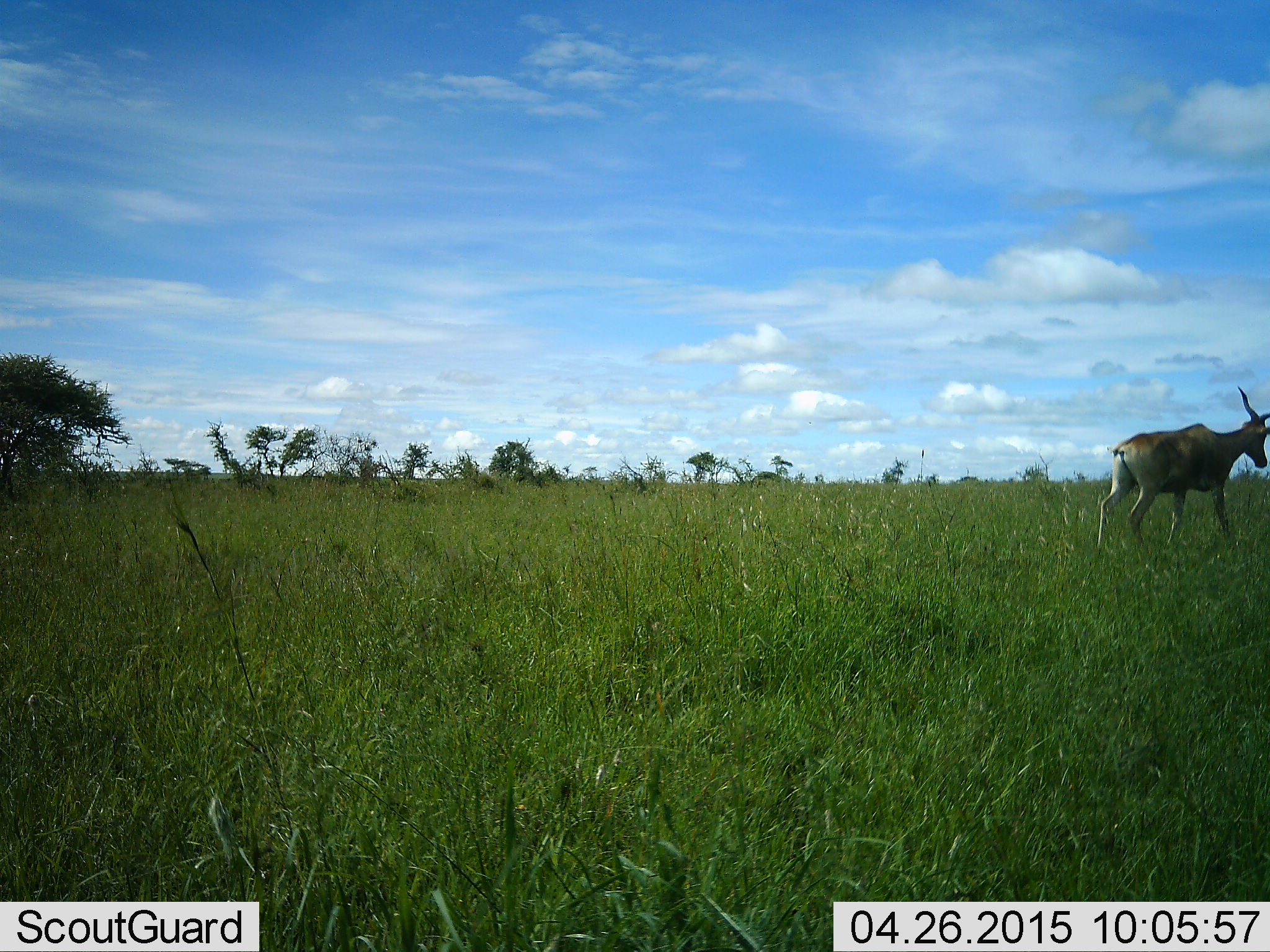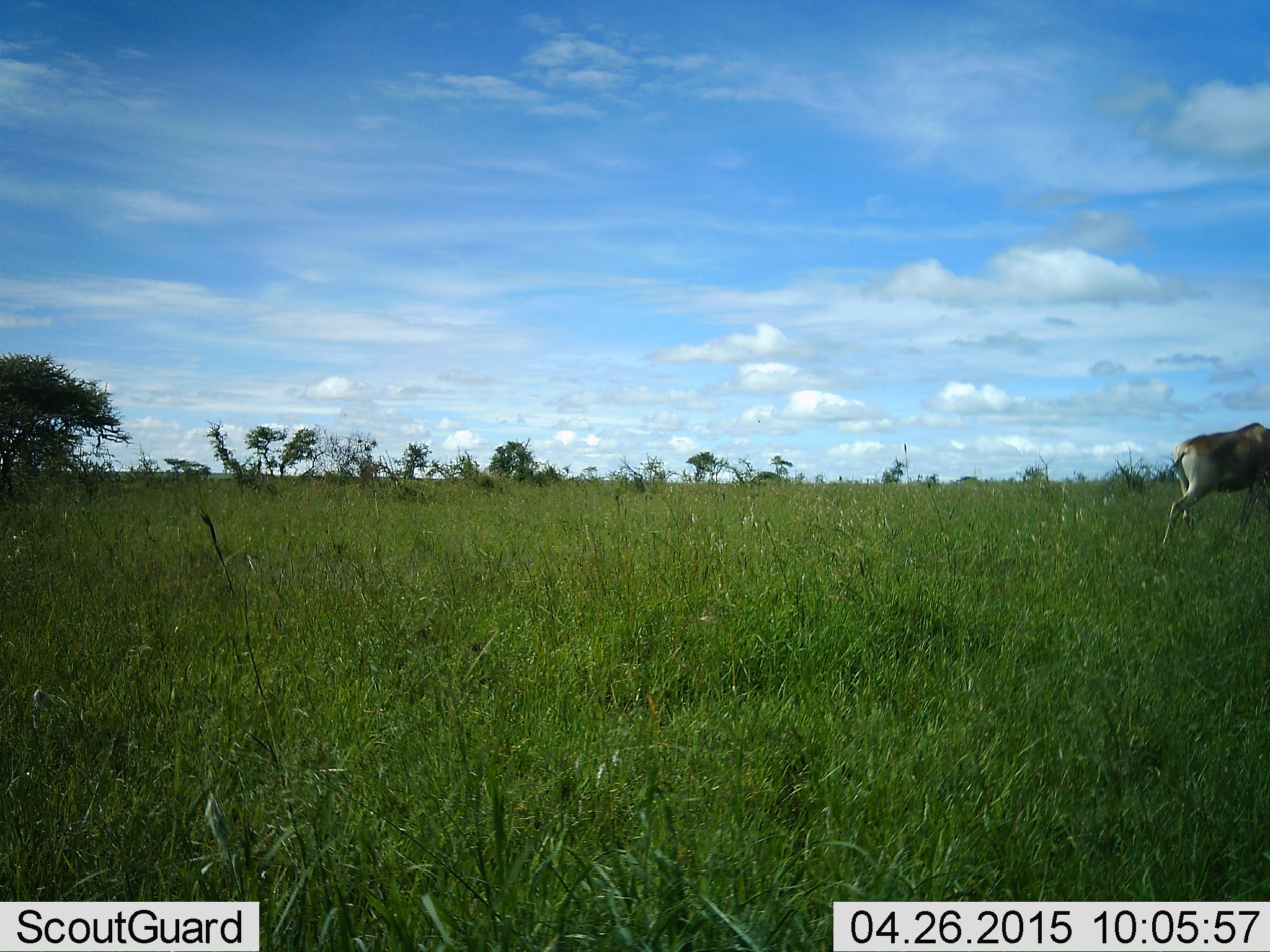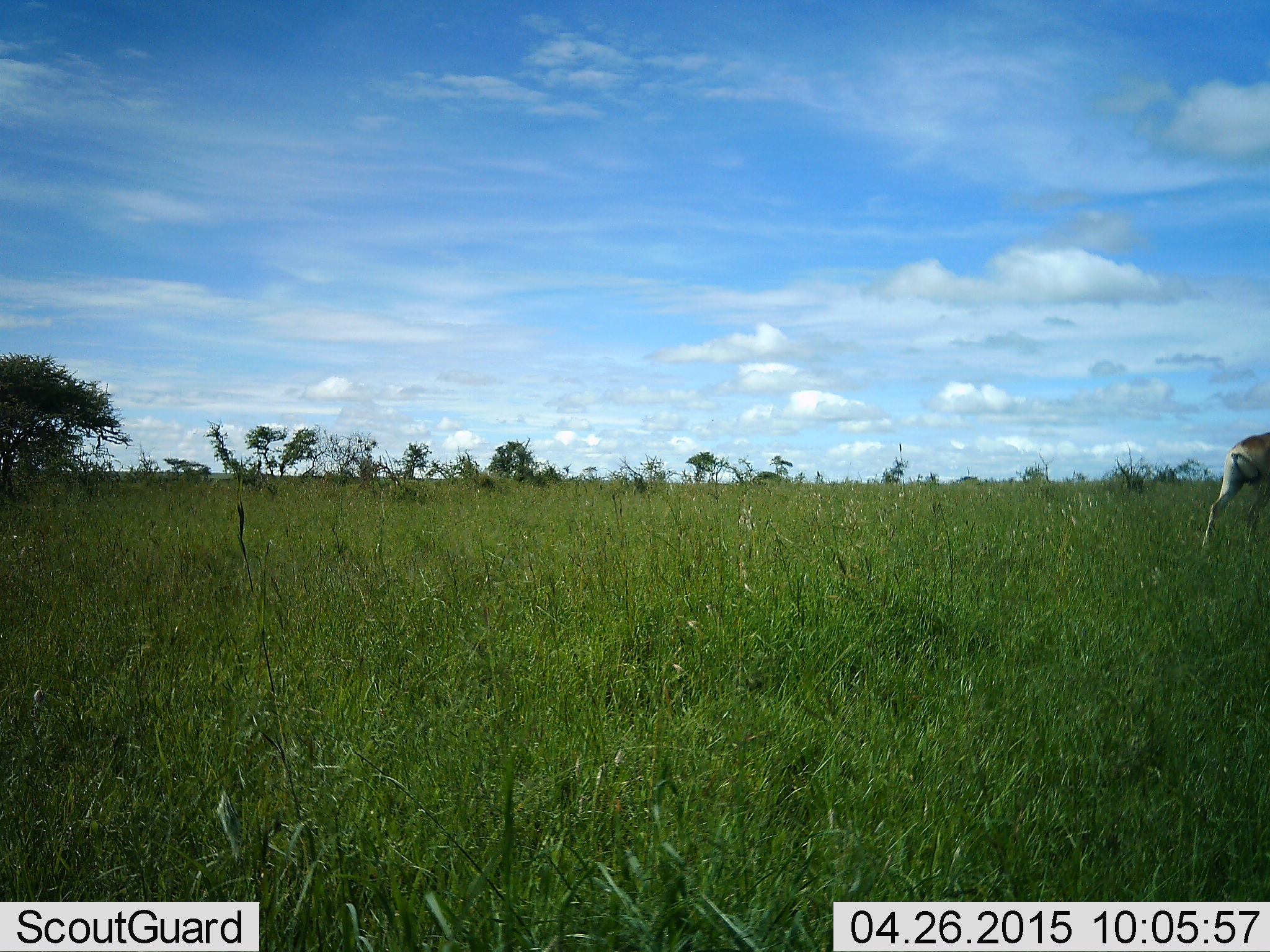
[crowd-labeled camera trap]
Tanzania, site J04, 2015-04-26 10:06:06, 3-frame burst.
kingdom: Animalia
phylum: Chordata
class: Mammalia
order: Artiodactyla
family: Bovidae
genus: Alcelaphus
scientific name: Alcelaphus buselaphus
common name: hartebeest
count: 1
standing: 0%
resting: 0%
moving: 100%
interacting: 0%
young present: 0%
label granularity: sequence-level